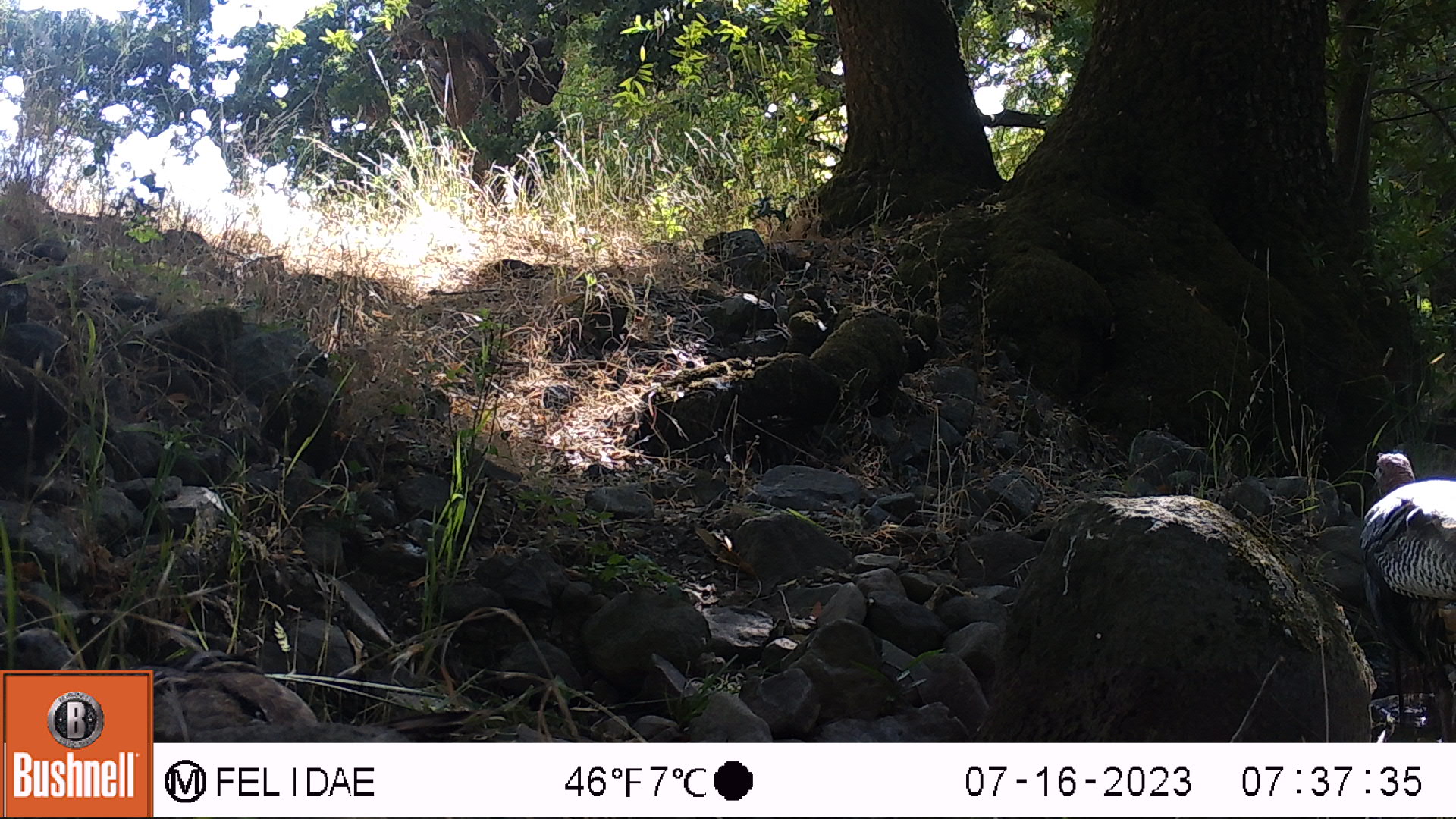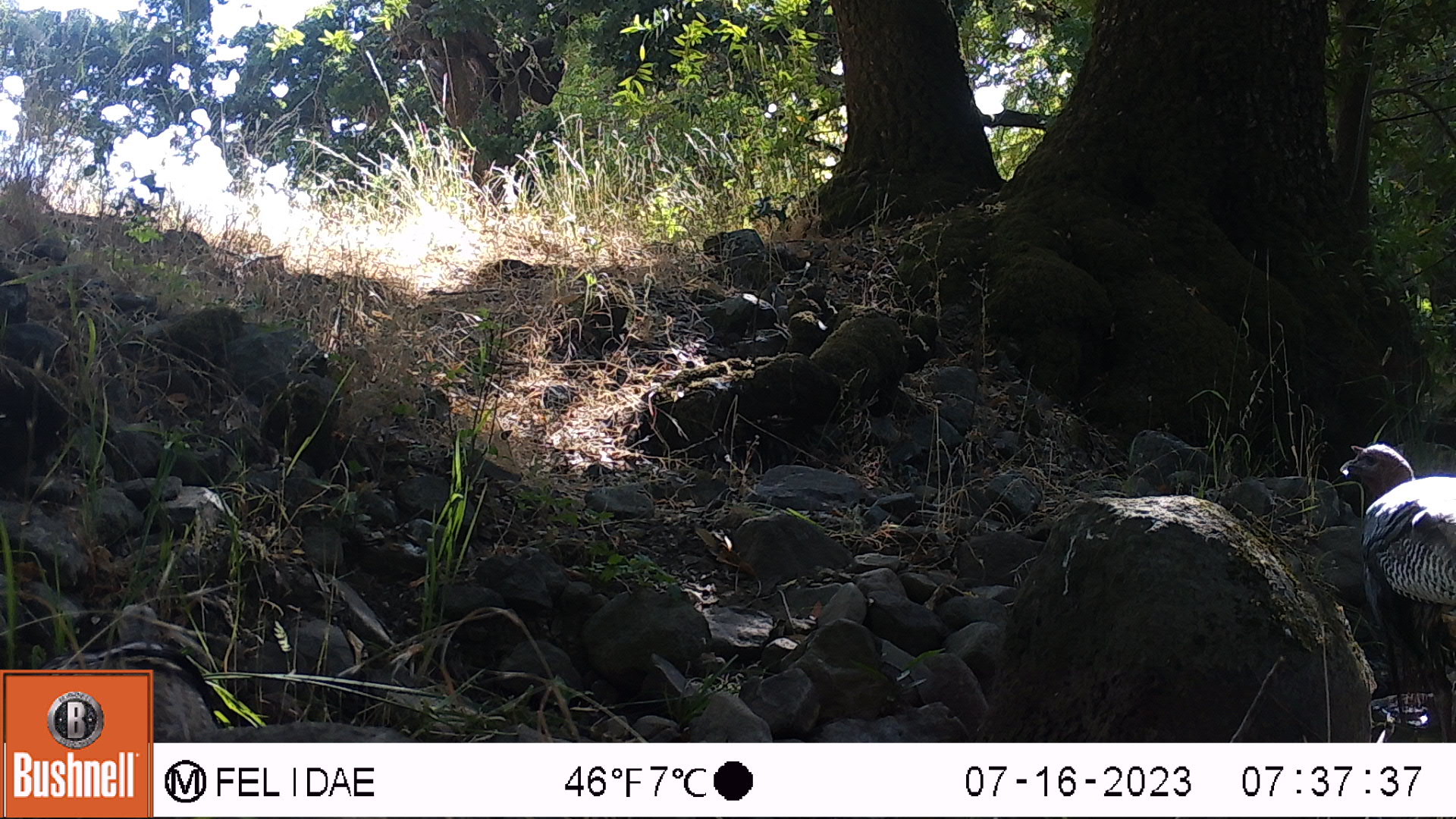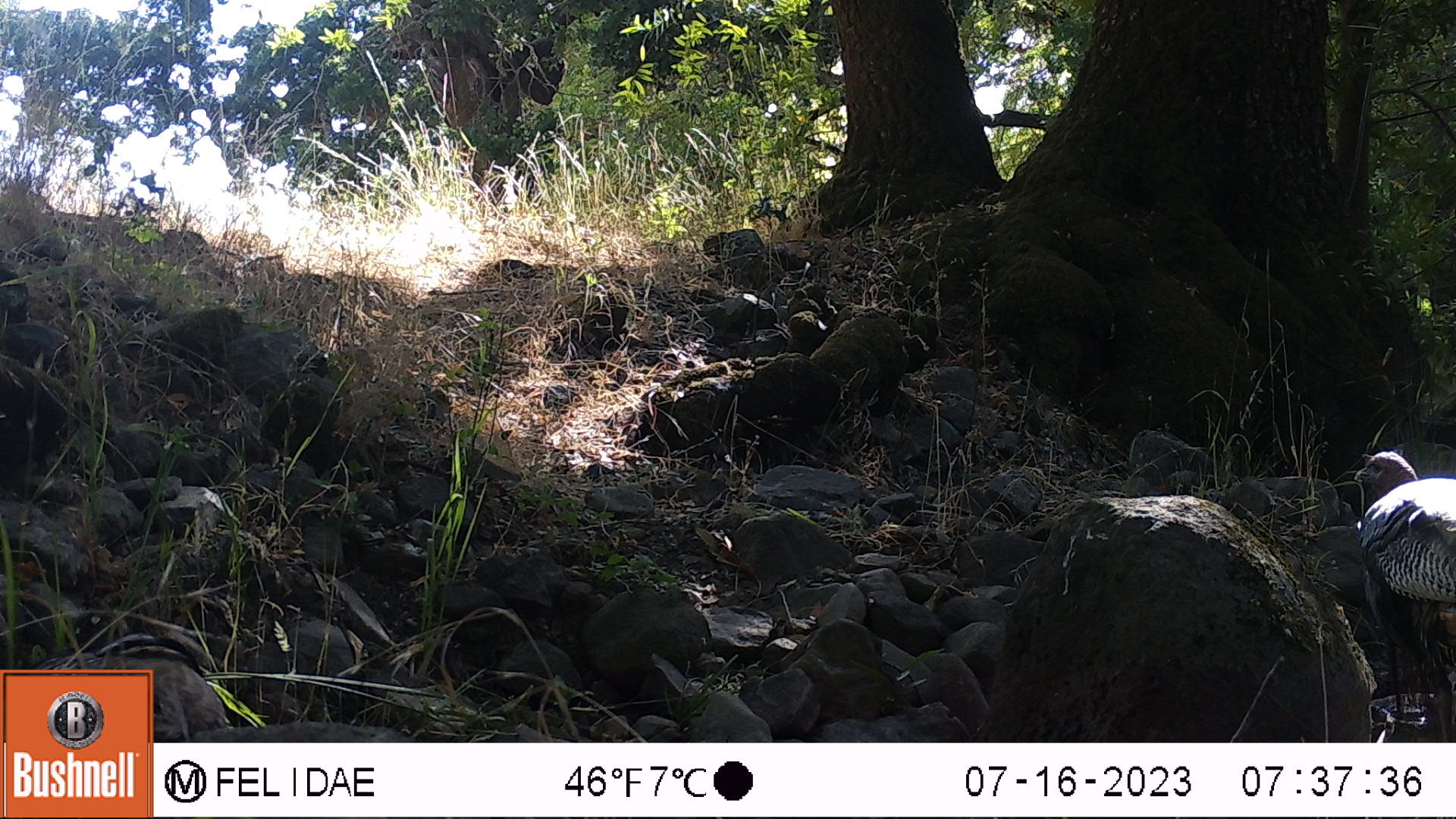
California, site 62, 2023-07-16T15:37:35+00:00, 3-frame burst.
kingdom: Animalia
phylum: Chordata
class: Aves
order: Galliformes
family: Phasianidae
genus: Meleagris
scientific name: Meleagris gallopavo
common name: turkey